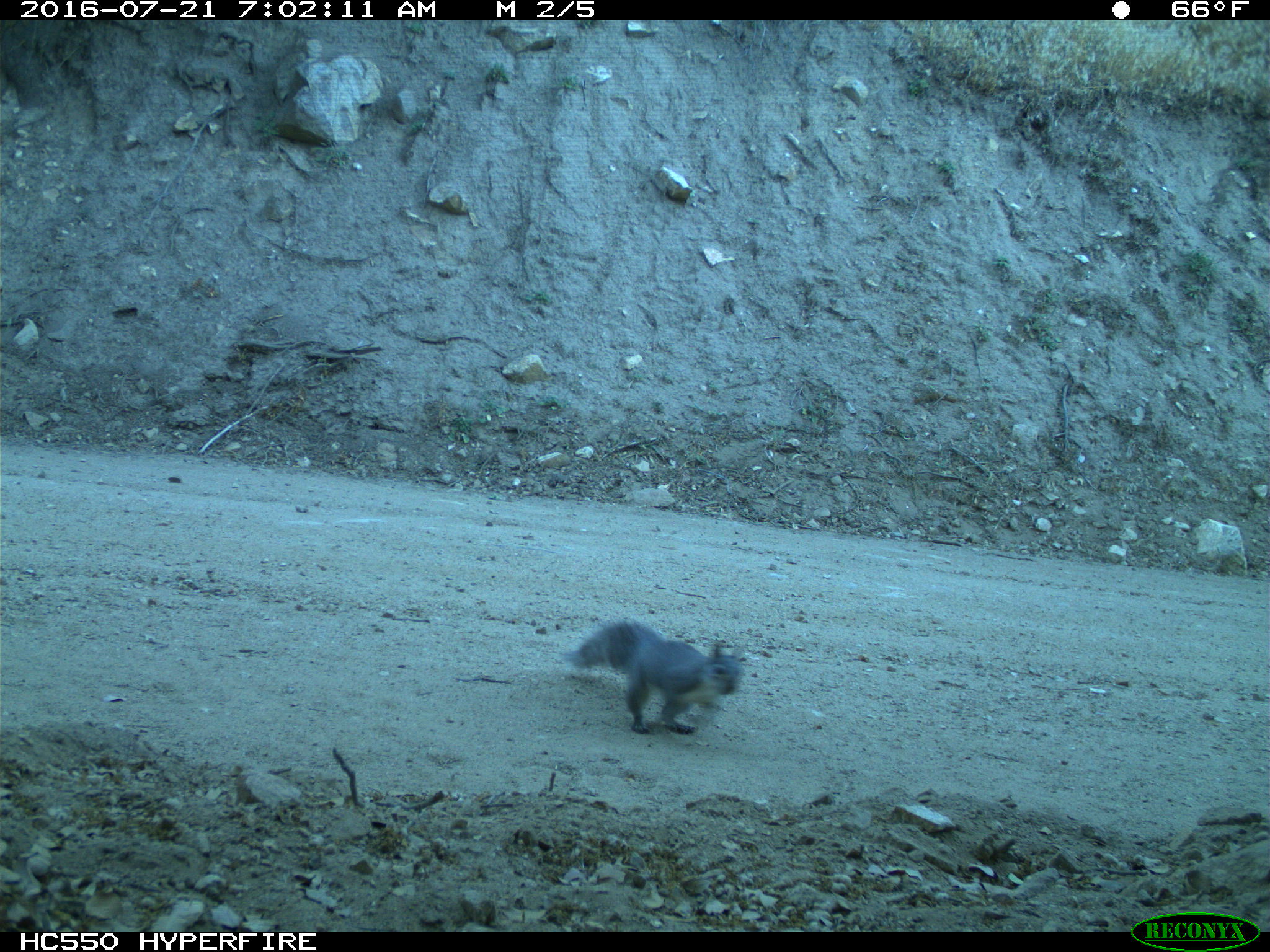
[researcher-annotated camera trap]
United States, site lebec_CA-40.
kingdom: Animalia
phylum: Chordata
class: Mammalia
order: Rodentia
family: Sciuridae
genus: Sciurus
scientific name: Sciurus carolinensis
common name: eastern gray squirrel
Sciurus carolinensis (eastern gray squirrel).